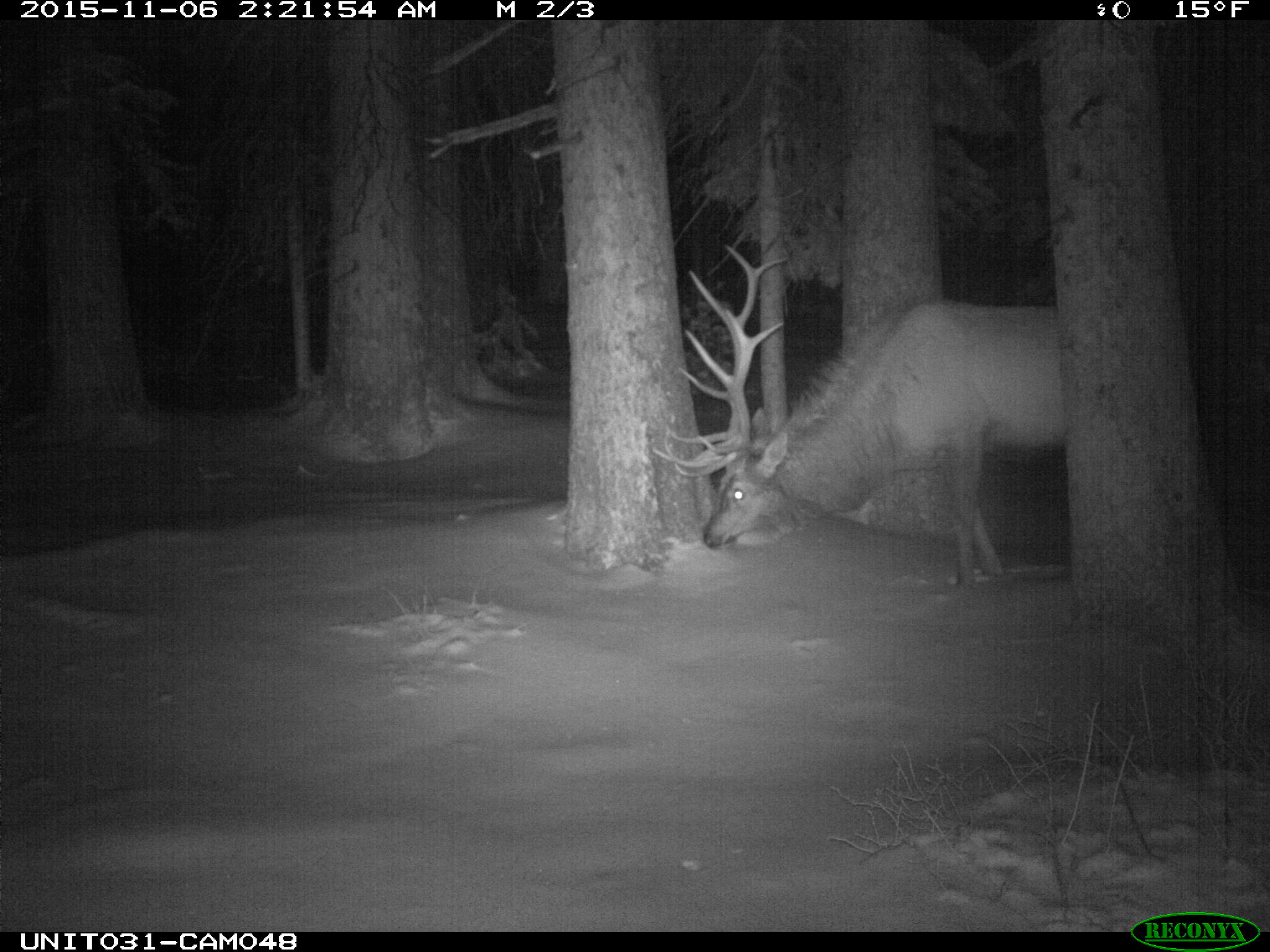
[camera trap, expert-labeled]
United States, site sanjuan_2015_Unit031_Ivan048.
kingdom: Animalia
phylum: Chordata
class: Mammalia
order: Artiodactyla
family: Cervidae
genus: Cervus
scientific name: Cervus elaphus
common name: red deer